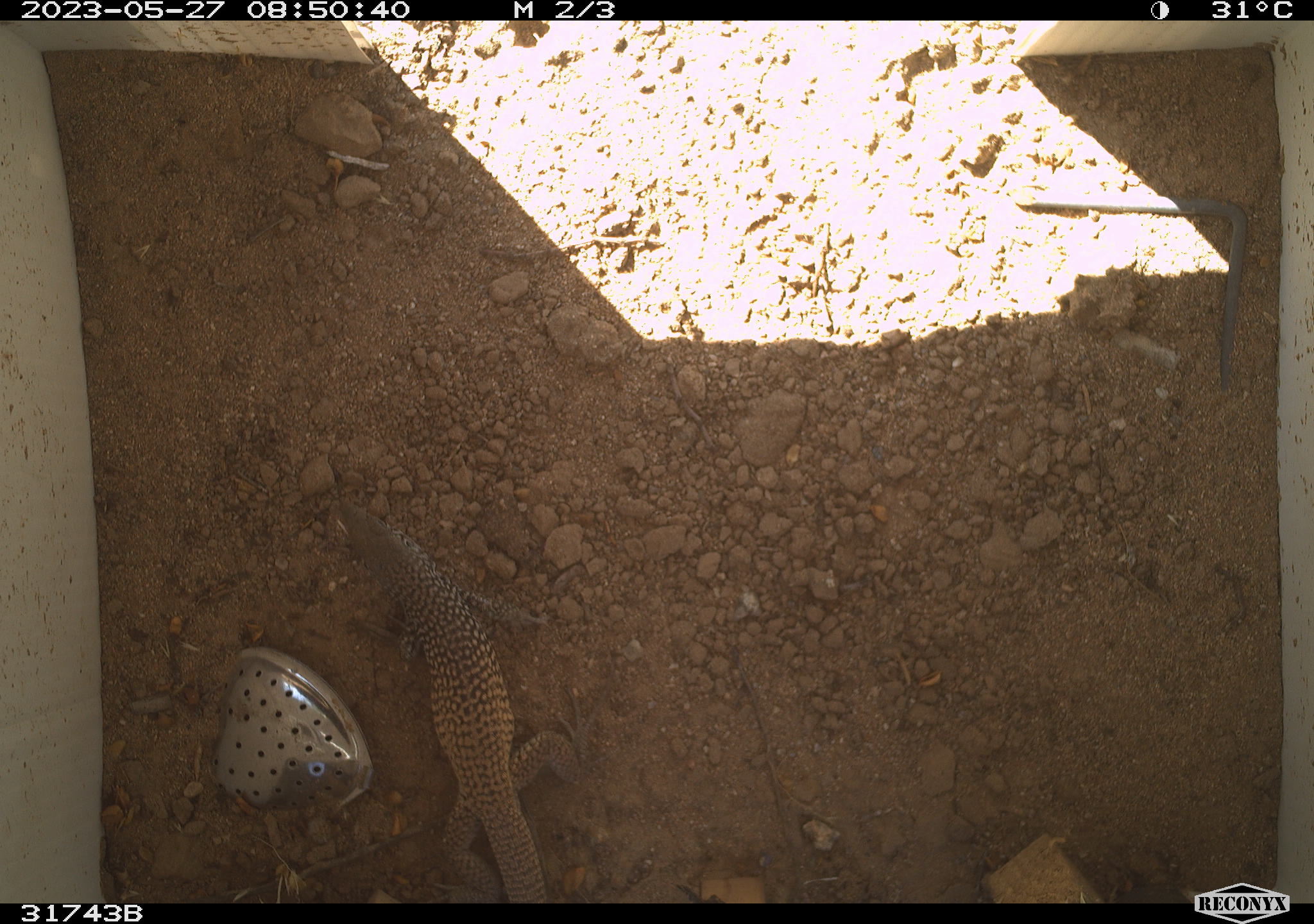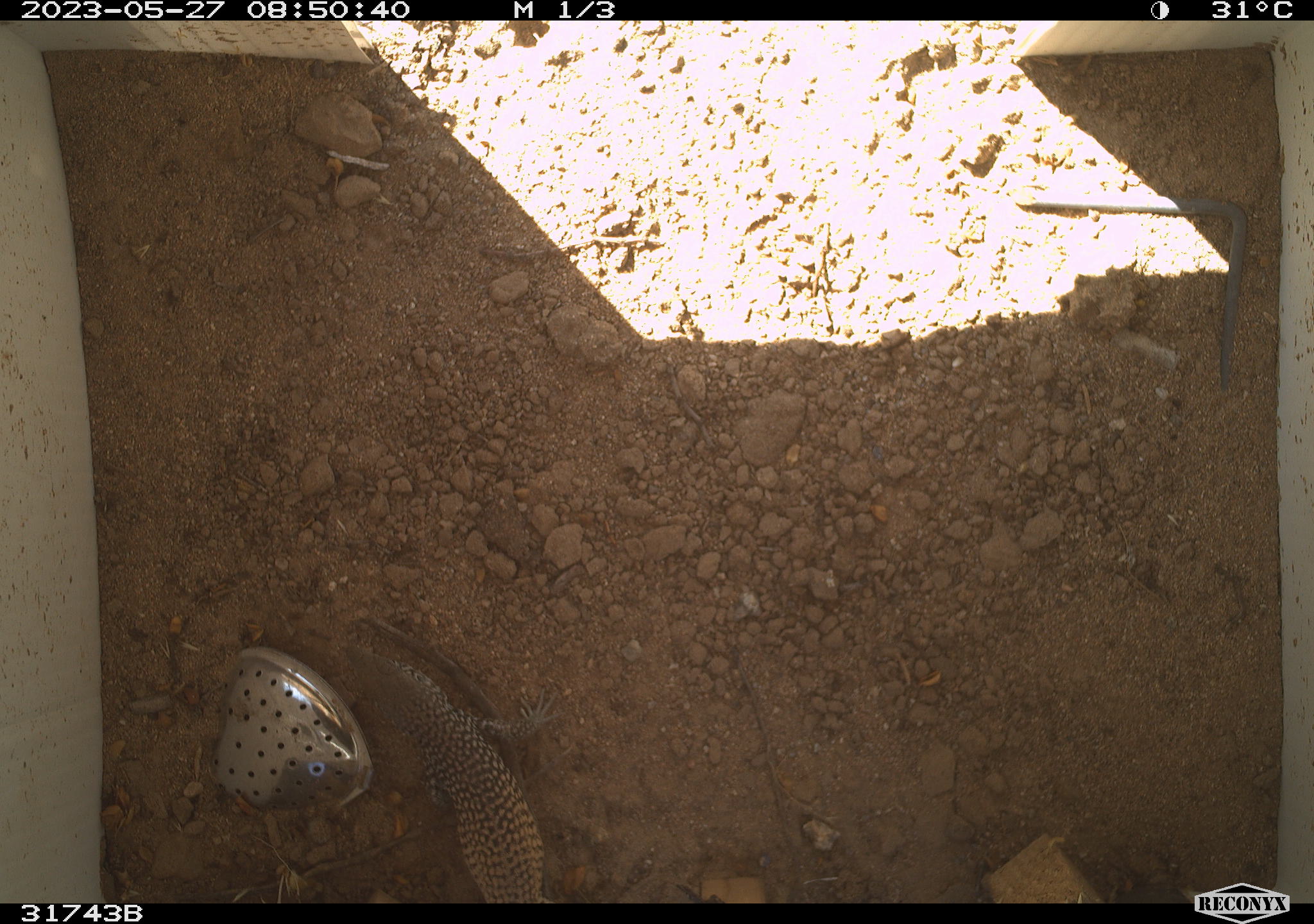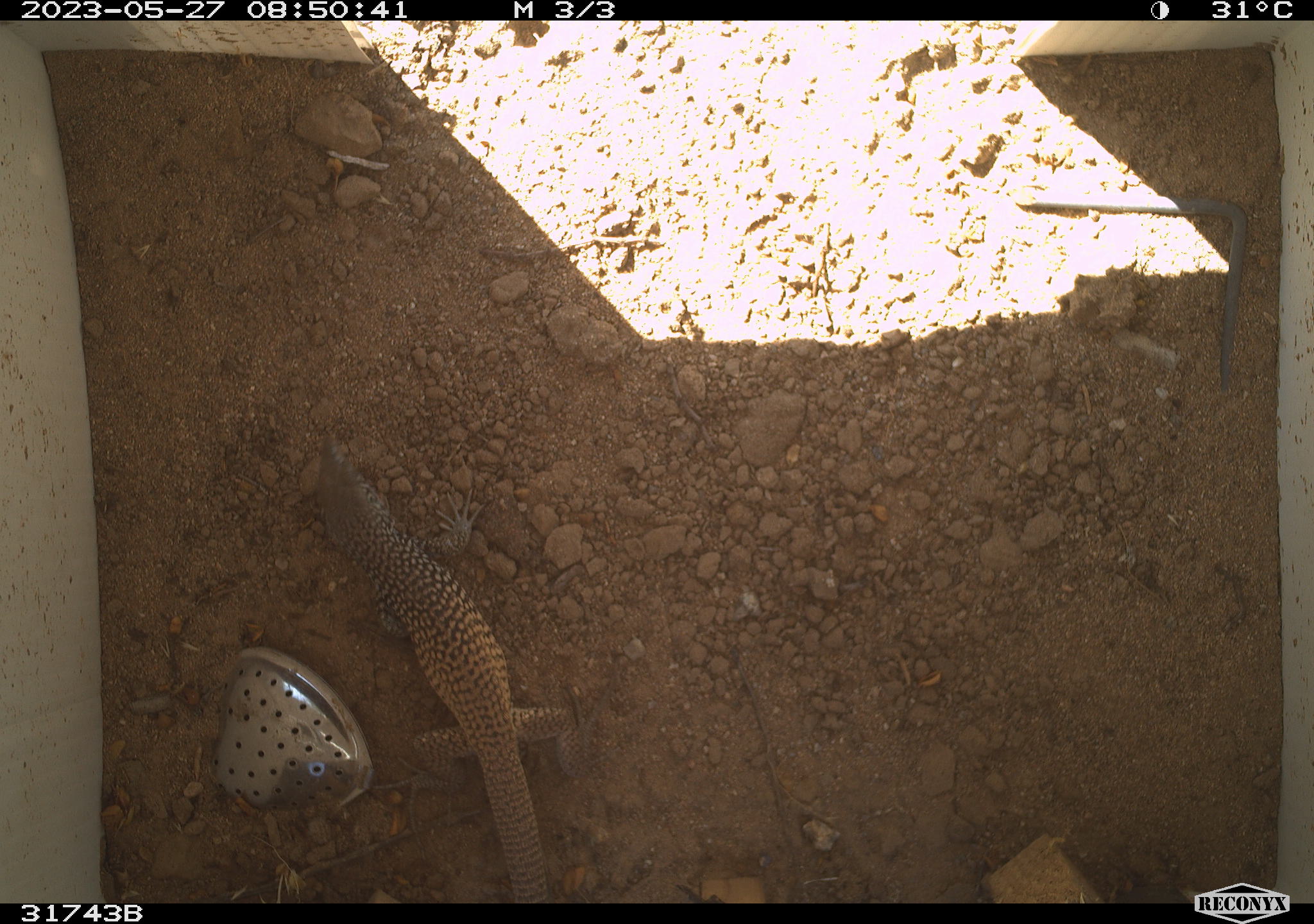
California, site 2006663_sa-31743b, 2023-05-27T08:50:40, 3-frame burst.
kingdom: Animalia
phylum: Chordata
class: Reptilia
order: Squamata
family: Teiidae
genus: Aspidoscelis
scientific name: Aspidoscelis tigris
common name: western whiptail